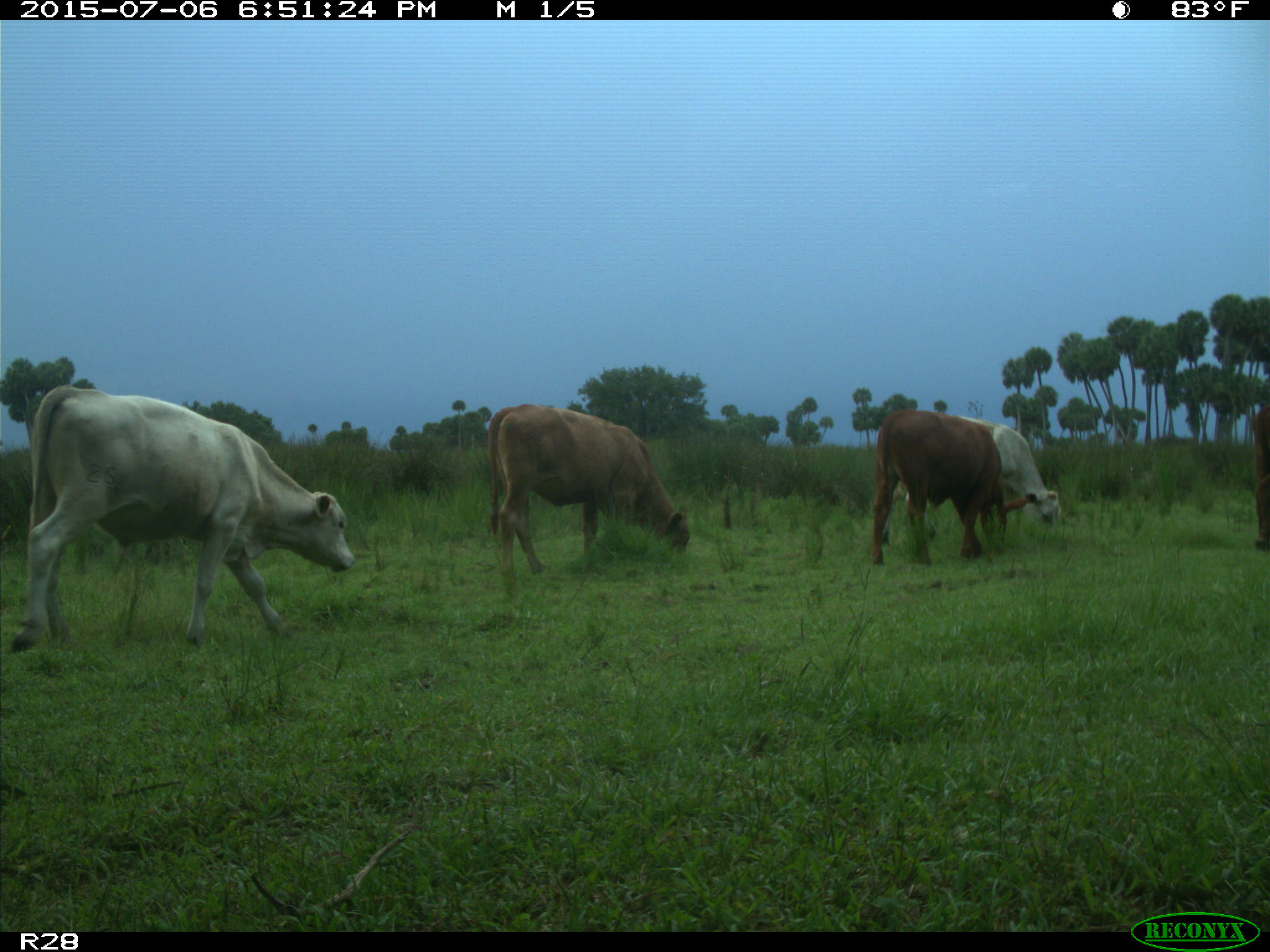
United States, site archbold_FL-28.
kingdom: Animalia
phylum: Chordata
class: Mammalia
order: Artiodactyla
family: Bovidae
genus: Bos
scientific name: Bos taurus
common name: domestic cow